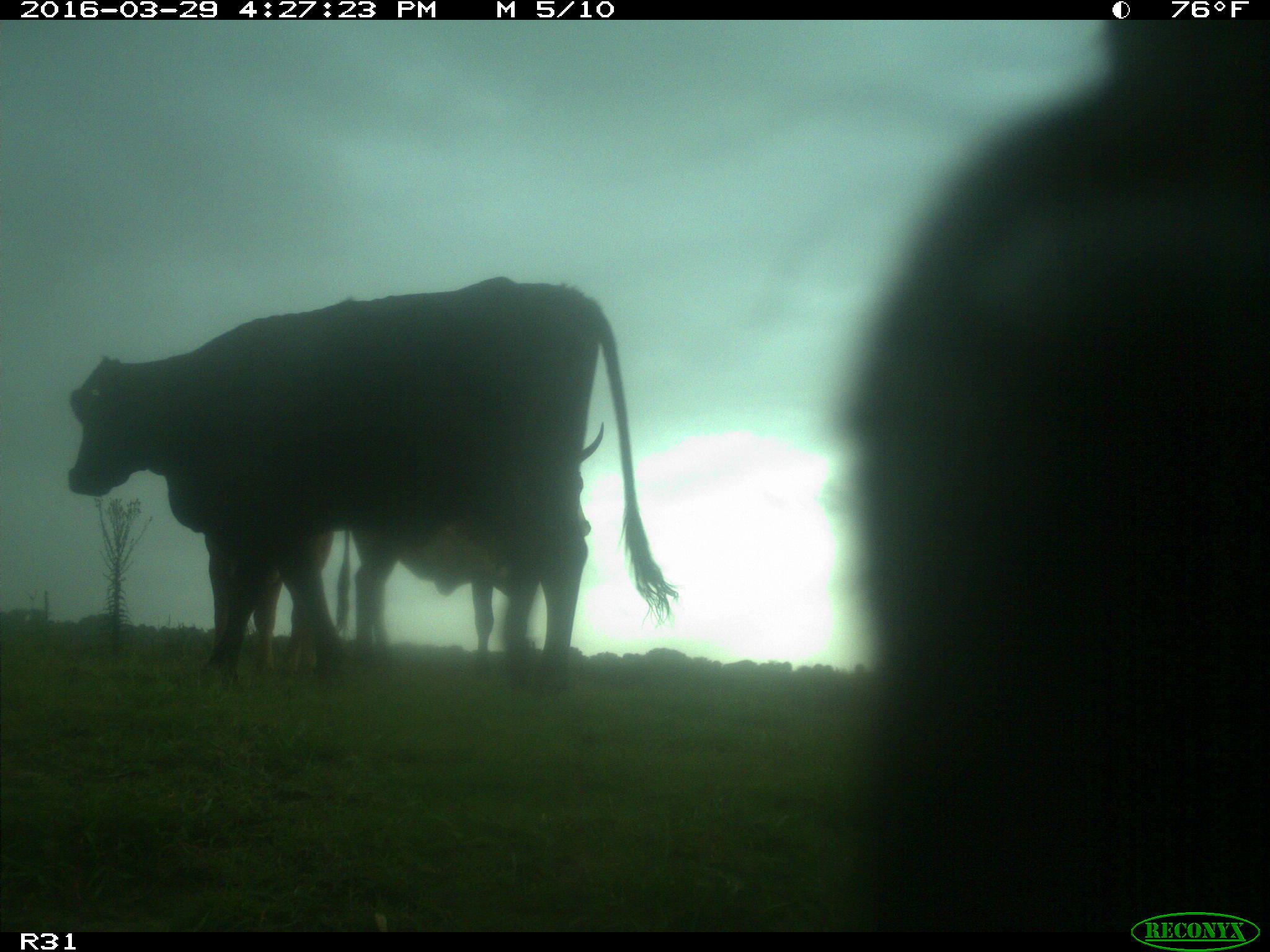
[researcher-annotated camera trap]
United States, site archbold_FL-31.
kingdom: Animalia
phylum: Chordata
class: Mammalia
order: Artiodactyla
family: Bovidae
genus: Bos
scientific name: Bos taurus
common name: domestic cow